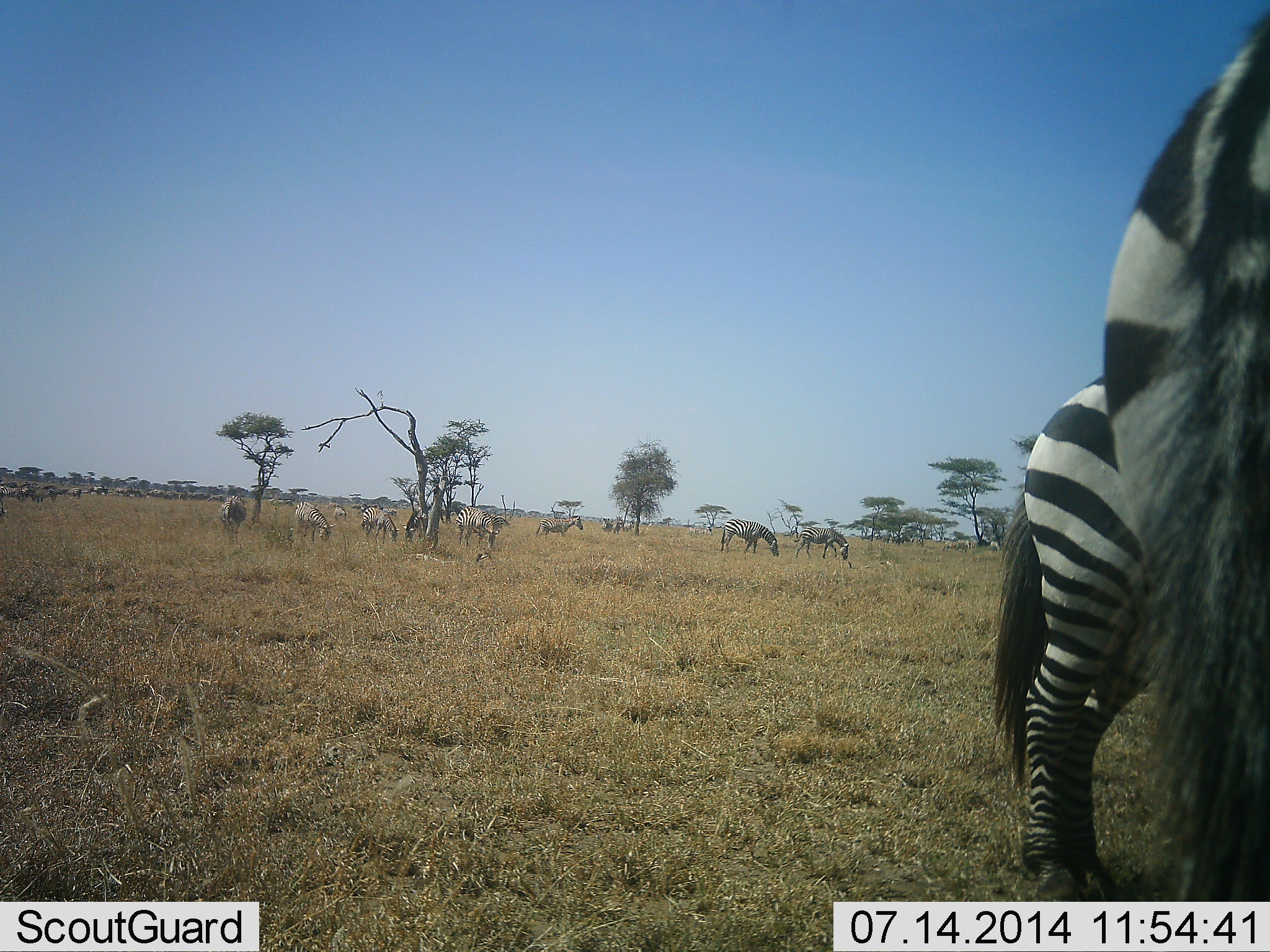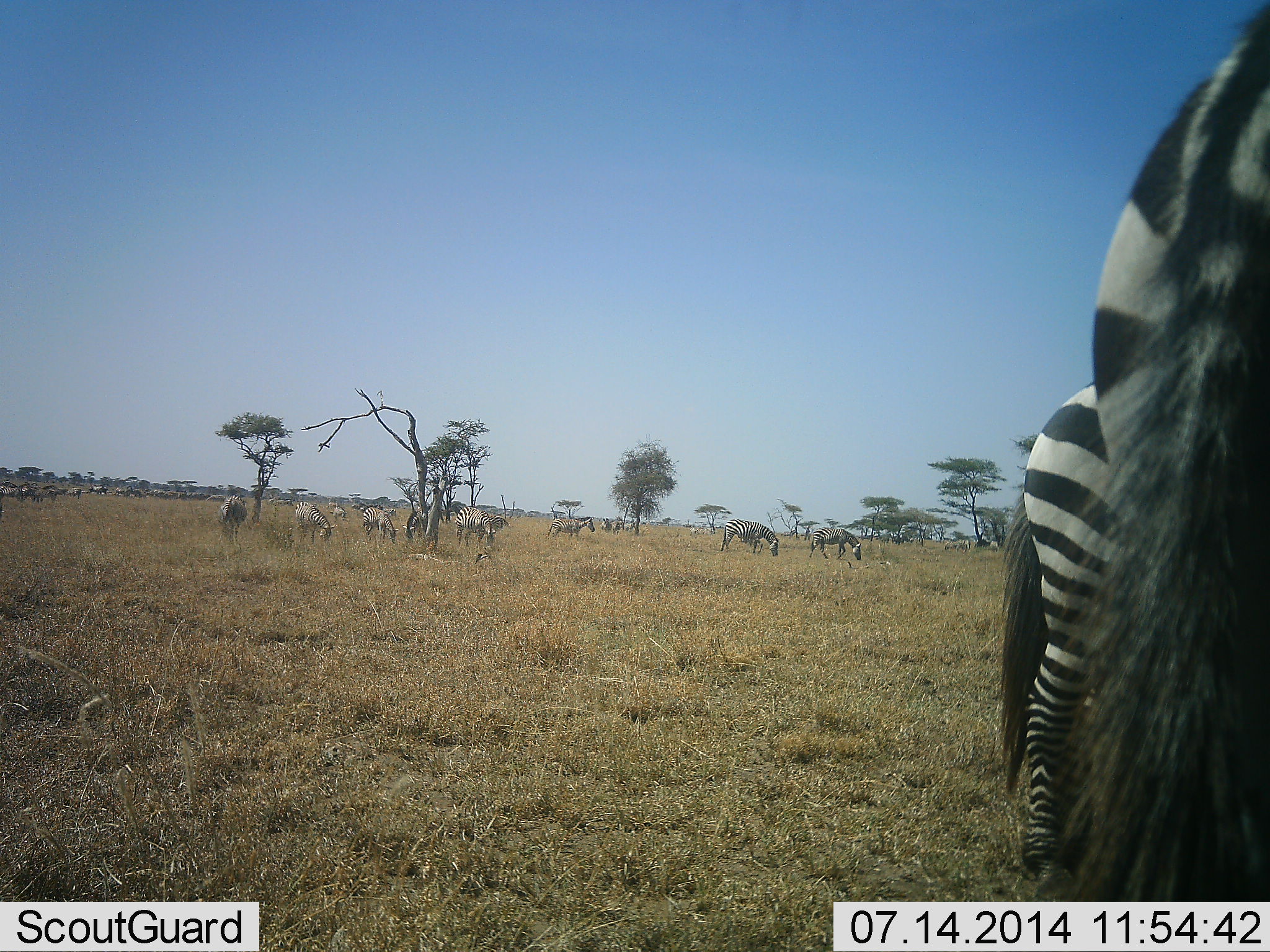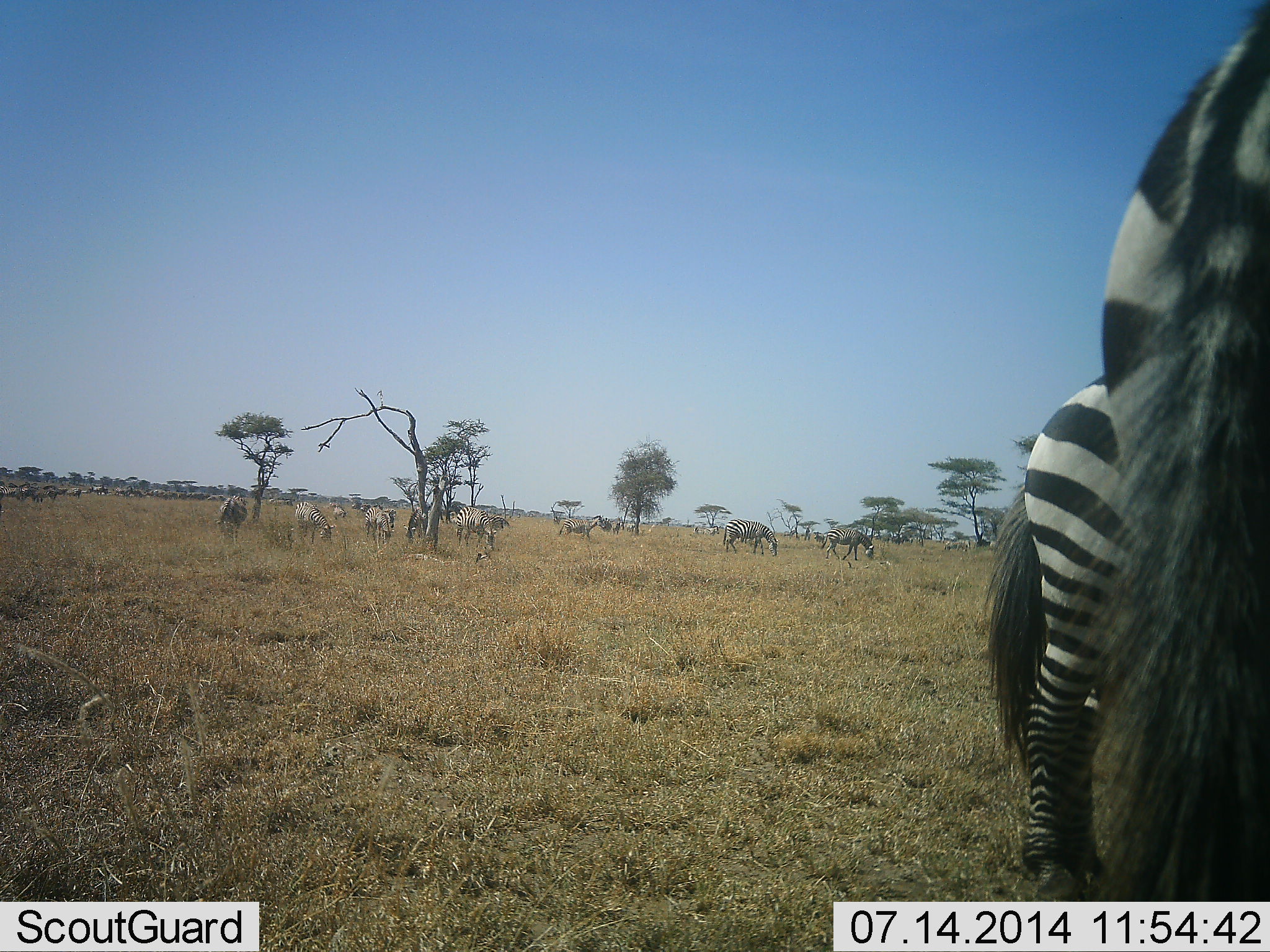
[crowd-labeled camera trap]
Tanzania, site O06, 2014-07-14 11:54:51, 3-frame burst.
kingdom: Animalia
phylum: Chordata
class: Mammalia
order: Perissodactyla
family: Equidae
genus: Equus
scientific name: Equus quagga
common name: plains zebra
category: zebra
Zebra (plains zebra) (Equus quagga), count 11-50. Behavior (volunteer vote fractions): standing 36%, resting 0%, moving 27%, interacting 0%. Young present (vote fraction): 0%. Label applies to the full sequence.